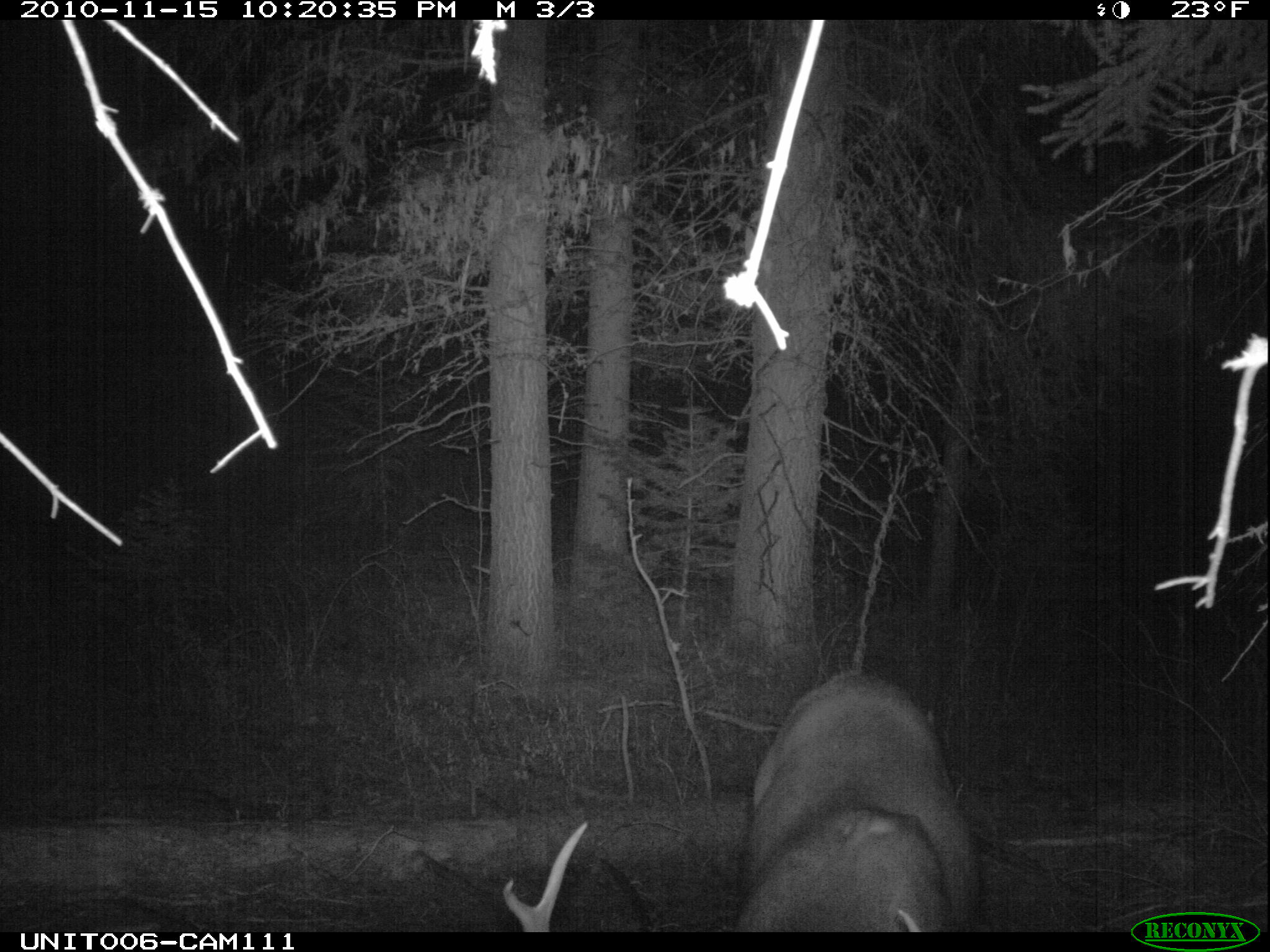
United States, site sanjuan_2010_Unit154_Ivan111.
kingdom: Animalia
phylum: Chordata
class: Mammalia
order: Artiodactyla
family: Cervidae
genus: Odocoileus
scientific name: Odocoileus hemionus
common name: mule deer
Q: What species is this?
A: Odocoileus hemionus (mule deer).